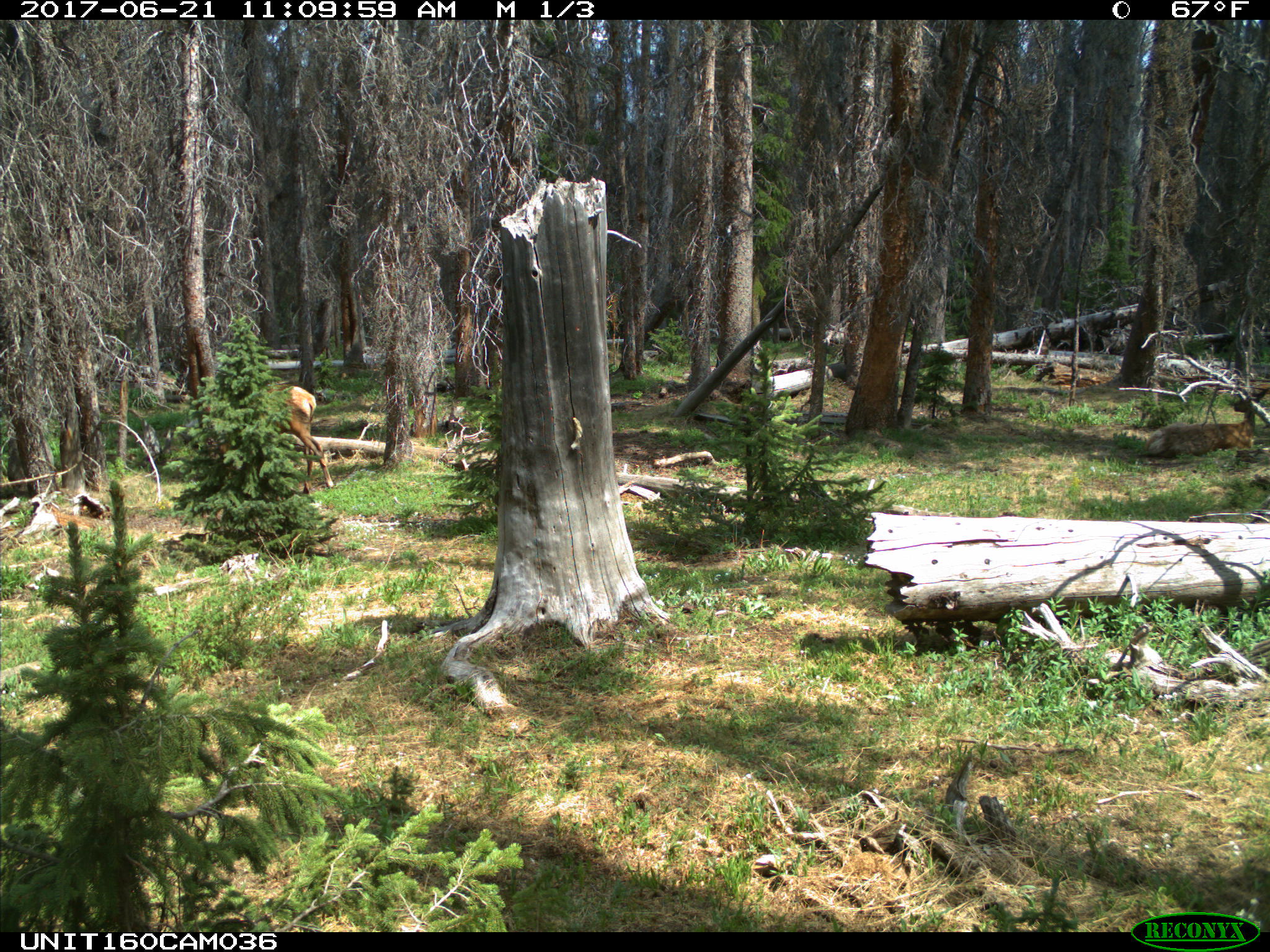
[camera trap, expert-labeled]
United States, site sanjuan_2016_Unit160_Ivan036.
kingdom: Animalia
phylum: Chordata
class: Mammalia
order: Artiodactyla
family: Cervidae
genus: Cervus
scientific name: Cervus elaphus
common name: red deer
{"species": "Cervus elaphus (red deer)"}